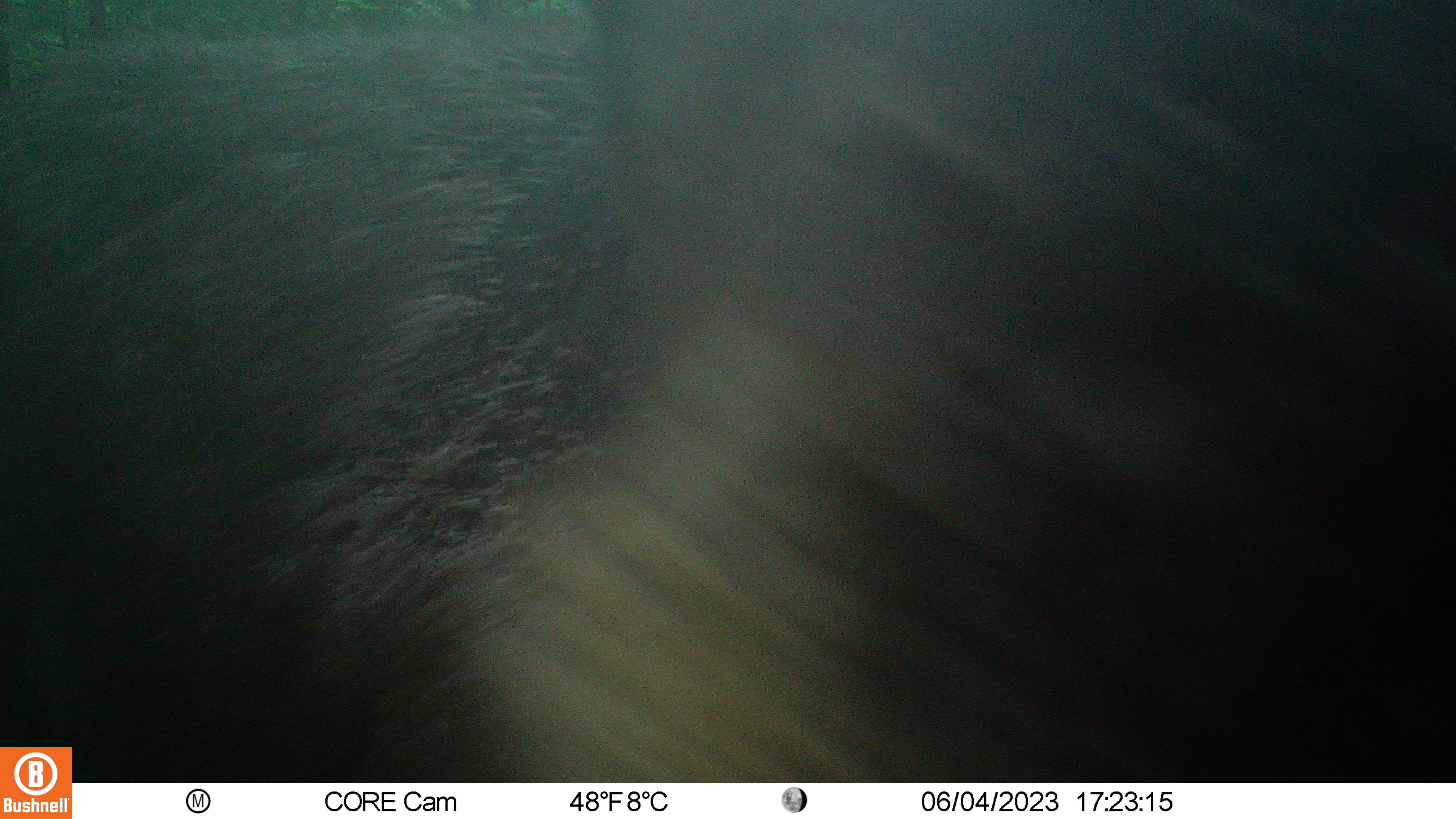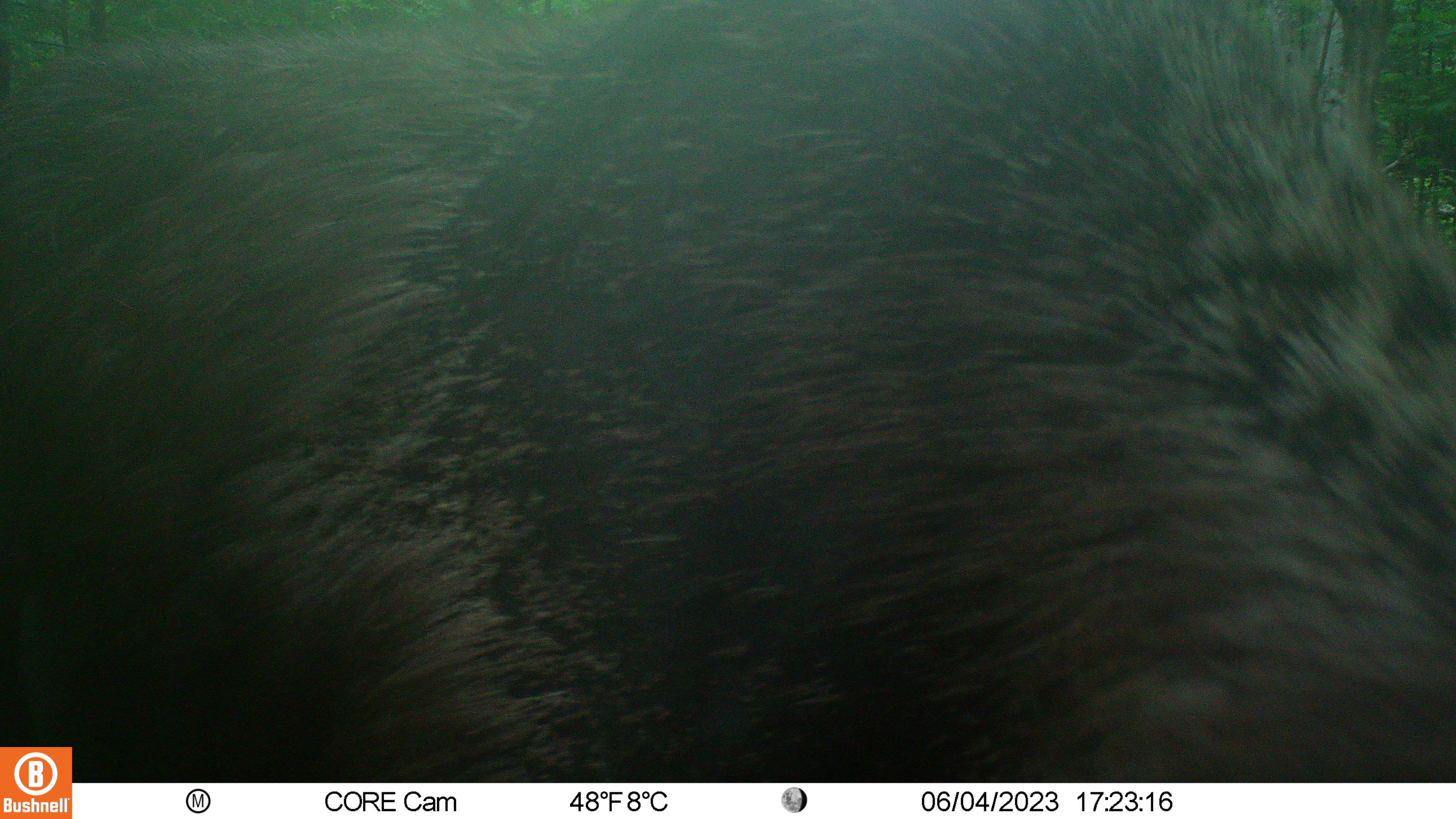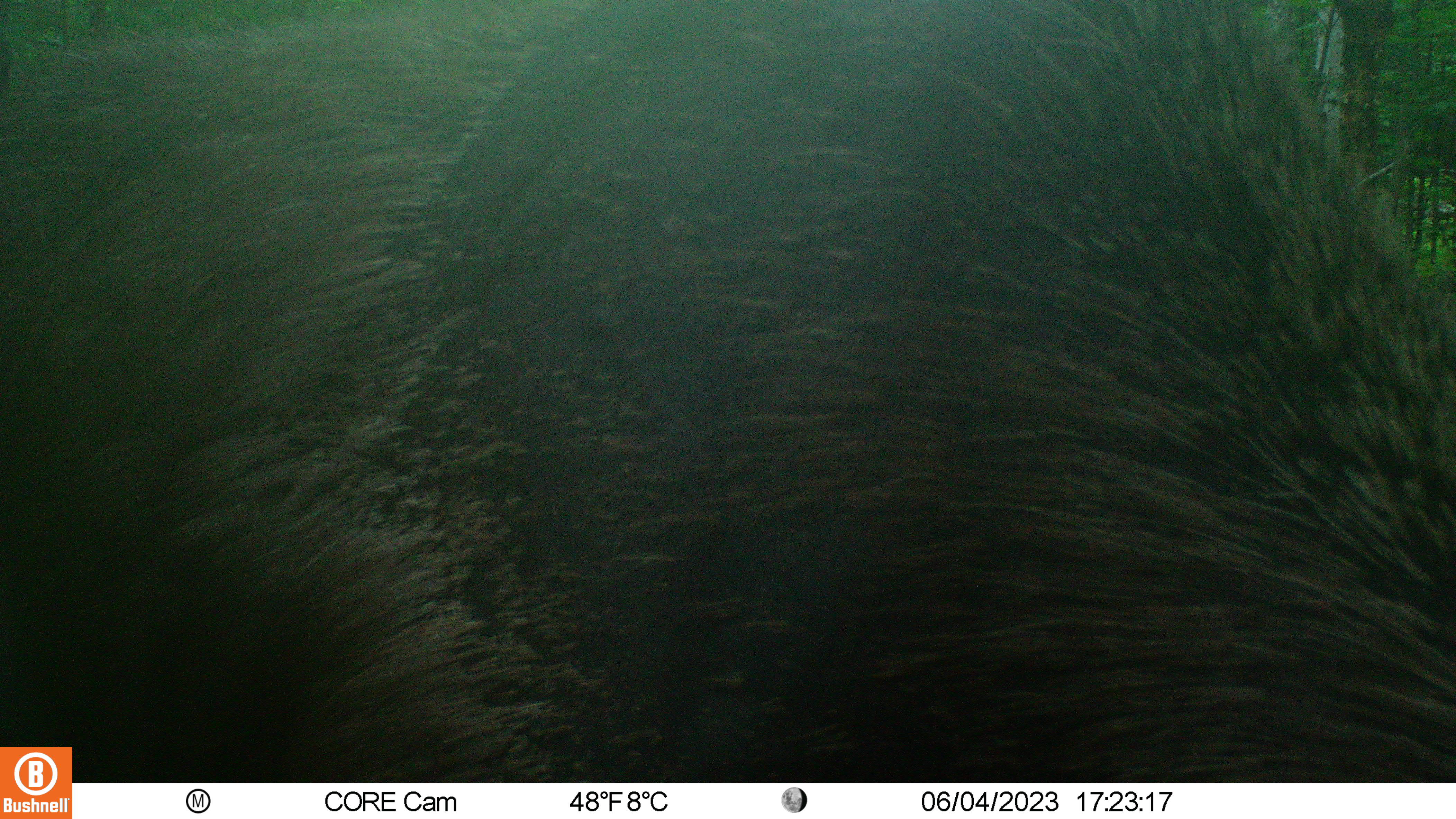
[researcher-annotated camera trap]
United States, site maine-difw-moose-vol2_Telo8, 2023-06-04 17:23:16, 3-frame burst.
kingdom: Animalia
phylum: Chordata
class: Mammalia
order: Artiodactyla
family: Cervidae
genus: Alces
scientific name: Alces alces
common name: moose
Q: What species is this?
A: Moose (Alces alces).